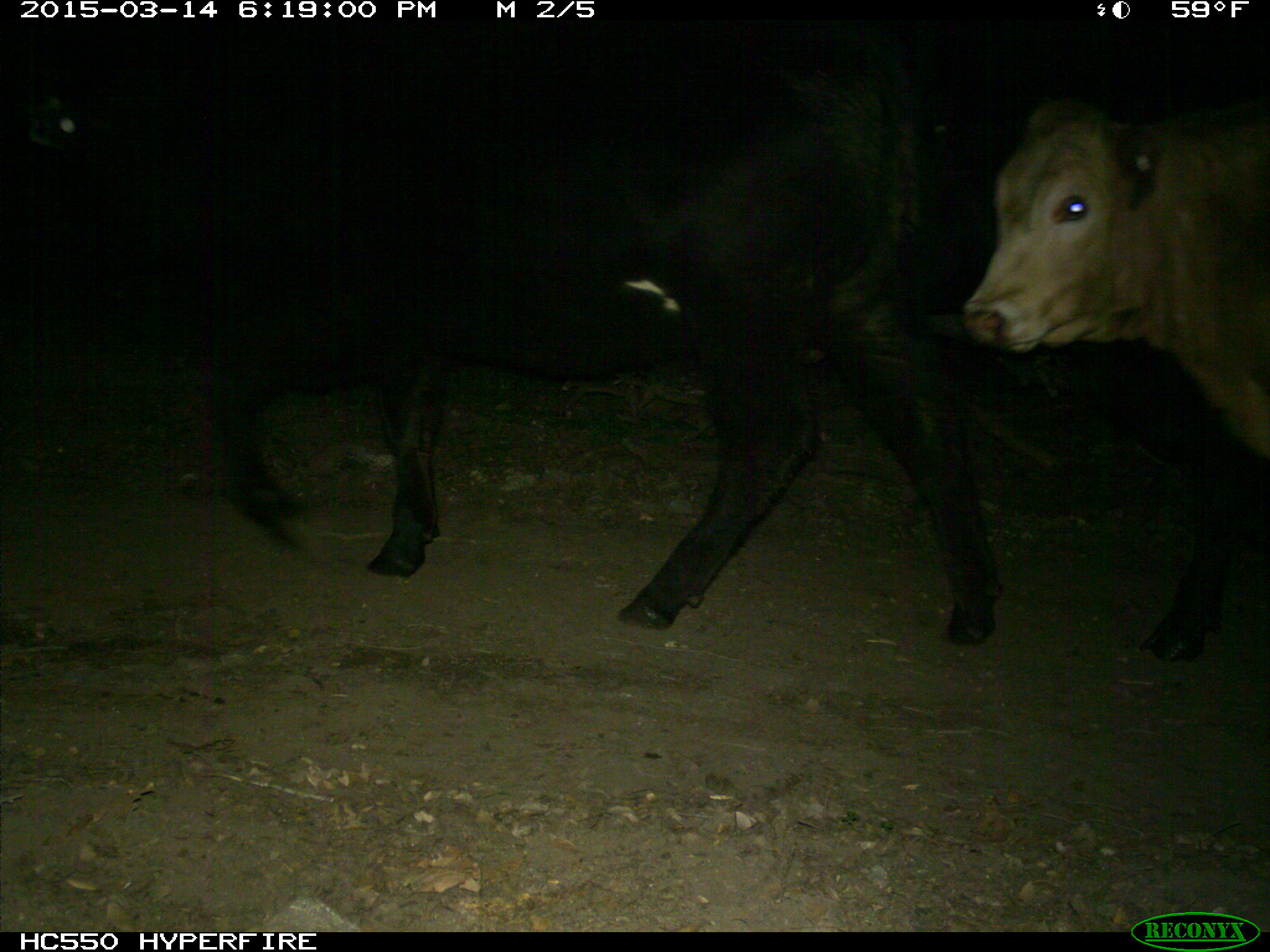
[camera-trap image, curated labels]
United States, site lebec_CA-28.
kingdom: Animalia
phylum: Chordata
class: Mammalia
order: Artiodactyla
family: Bovidae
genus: Bos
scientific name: Bos taurus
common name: domestic cow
Bos taurus (domestic cow).